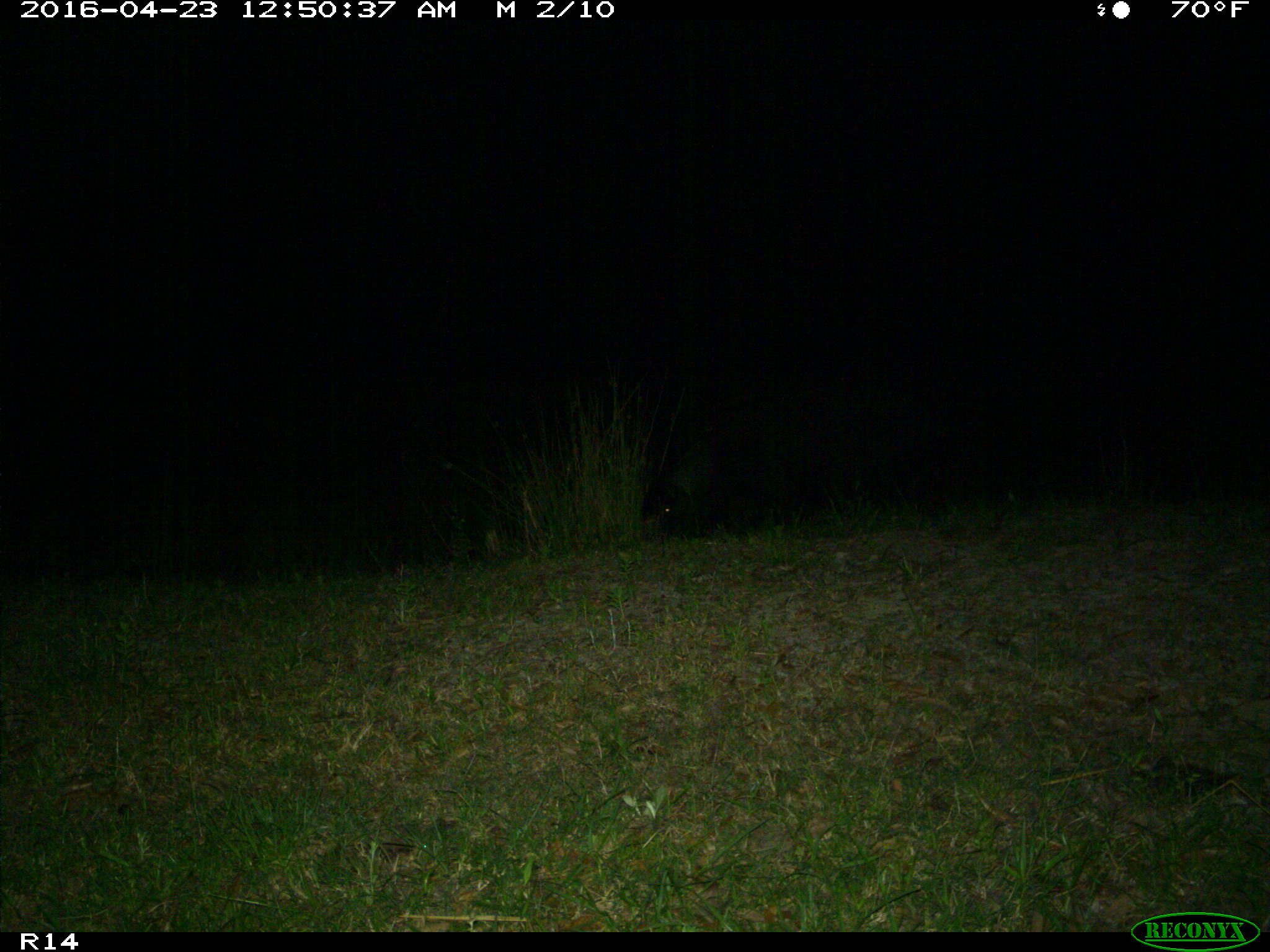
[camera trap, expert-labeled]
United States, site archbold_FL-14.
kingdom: Animalia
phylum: Chordata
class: Mammalia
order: Artiodactyla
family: Suidae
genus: Sus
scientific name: Sus scrofa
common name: wild boar